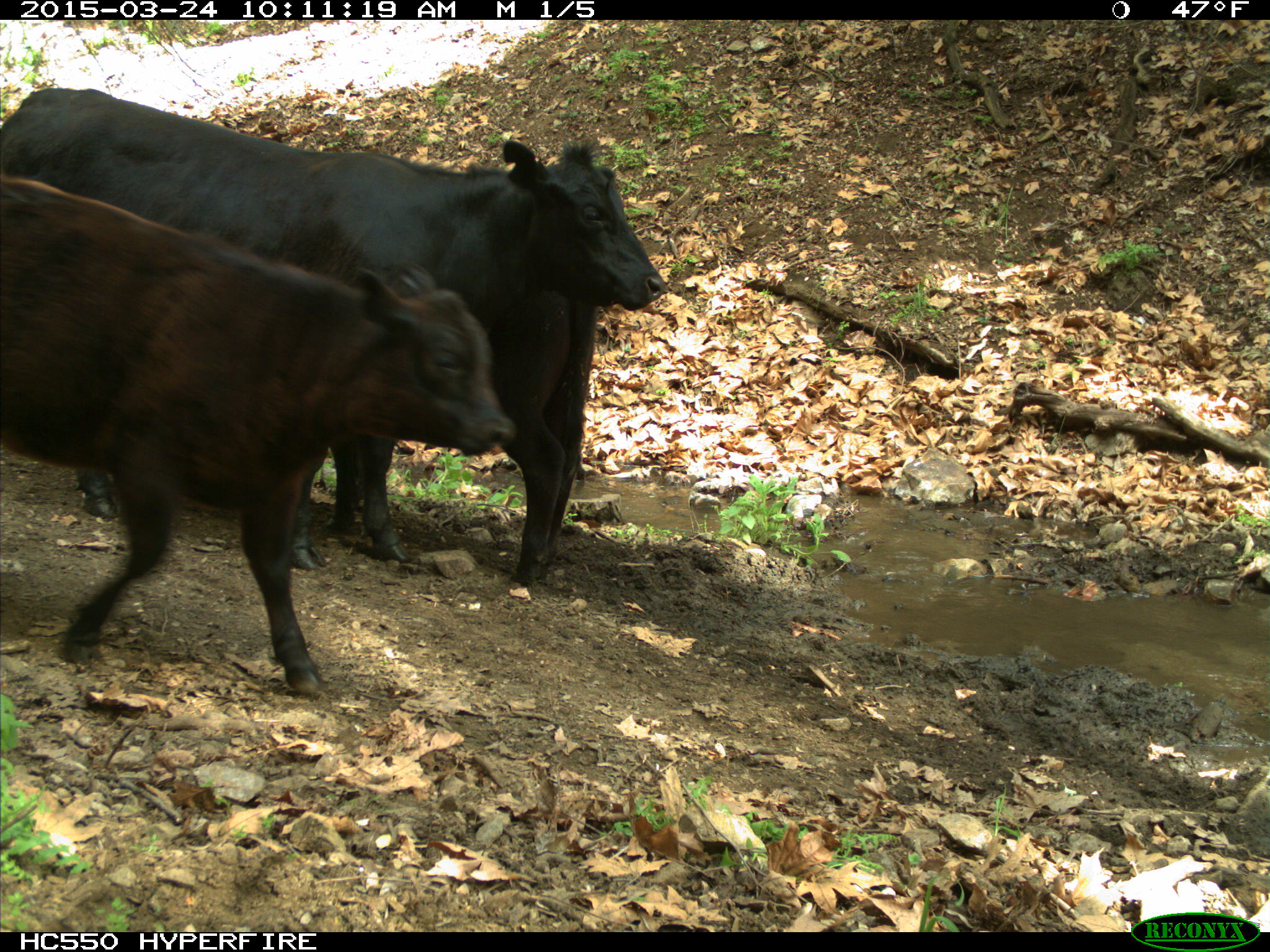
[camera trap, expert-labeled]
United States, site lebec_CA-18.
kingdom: Animalia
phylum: Chordata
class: Mammalia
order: Artiodactyla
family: Bovidae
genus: Bos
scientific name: Bos taurus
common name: domestic cow